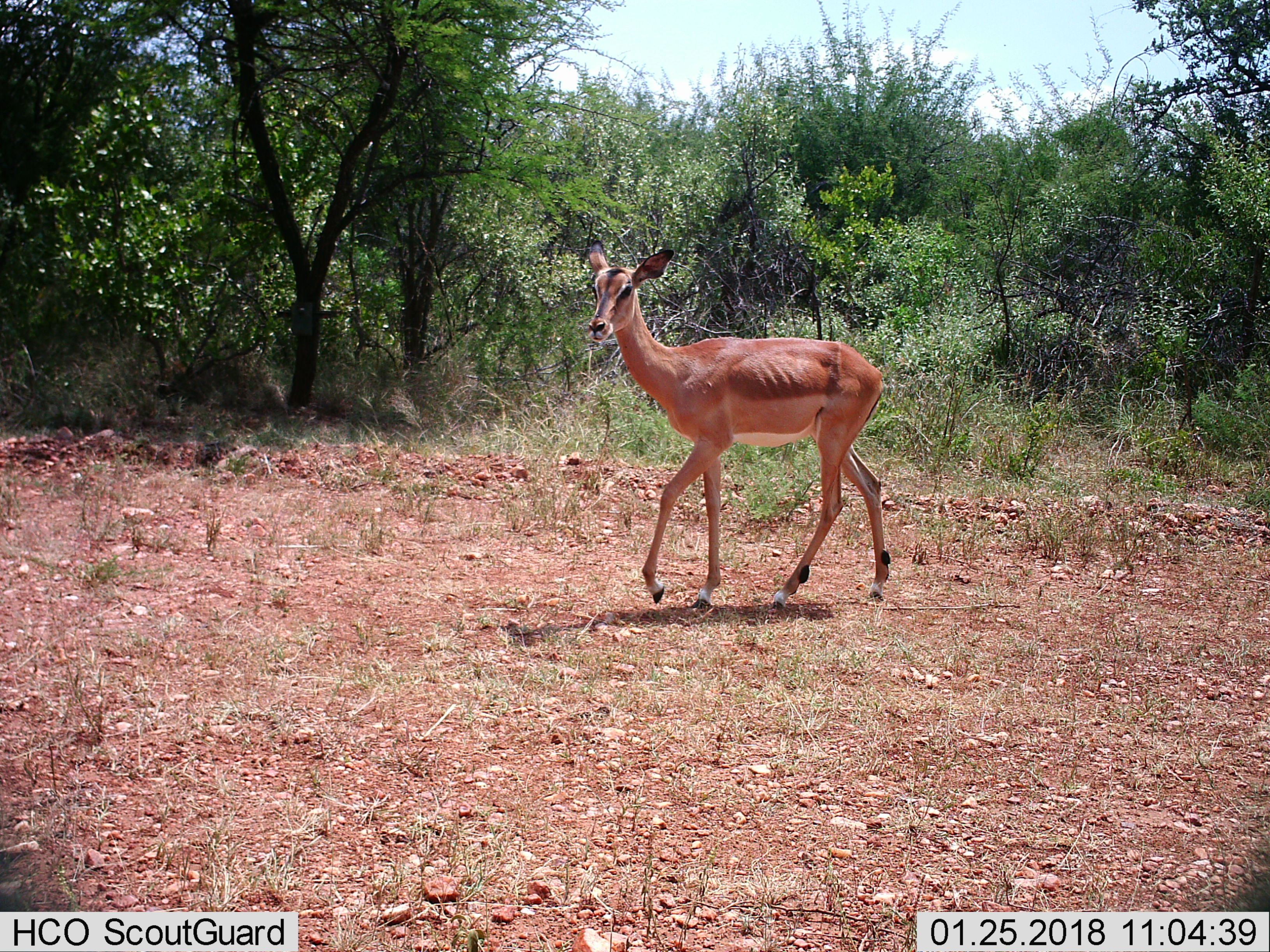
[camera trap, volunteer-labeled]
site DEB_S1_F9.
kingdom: Animalia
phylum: Chordata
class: Mammalia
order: Artiodactyla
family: Bovidae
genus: Aepyceros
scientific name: Aepyceros melampus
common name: impala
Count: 1.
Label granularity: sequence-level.